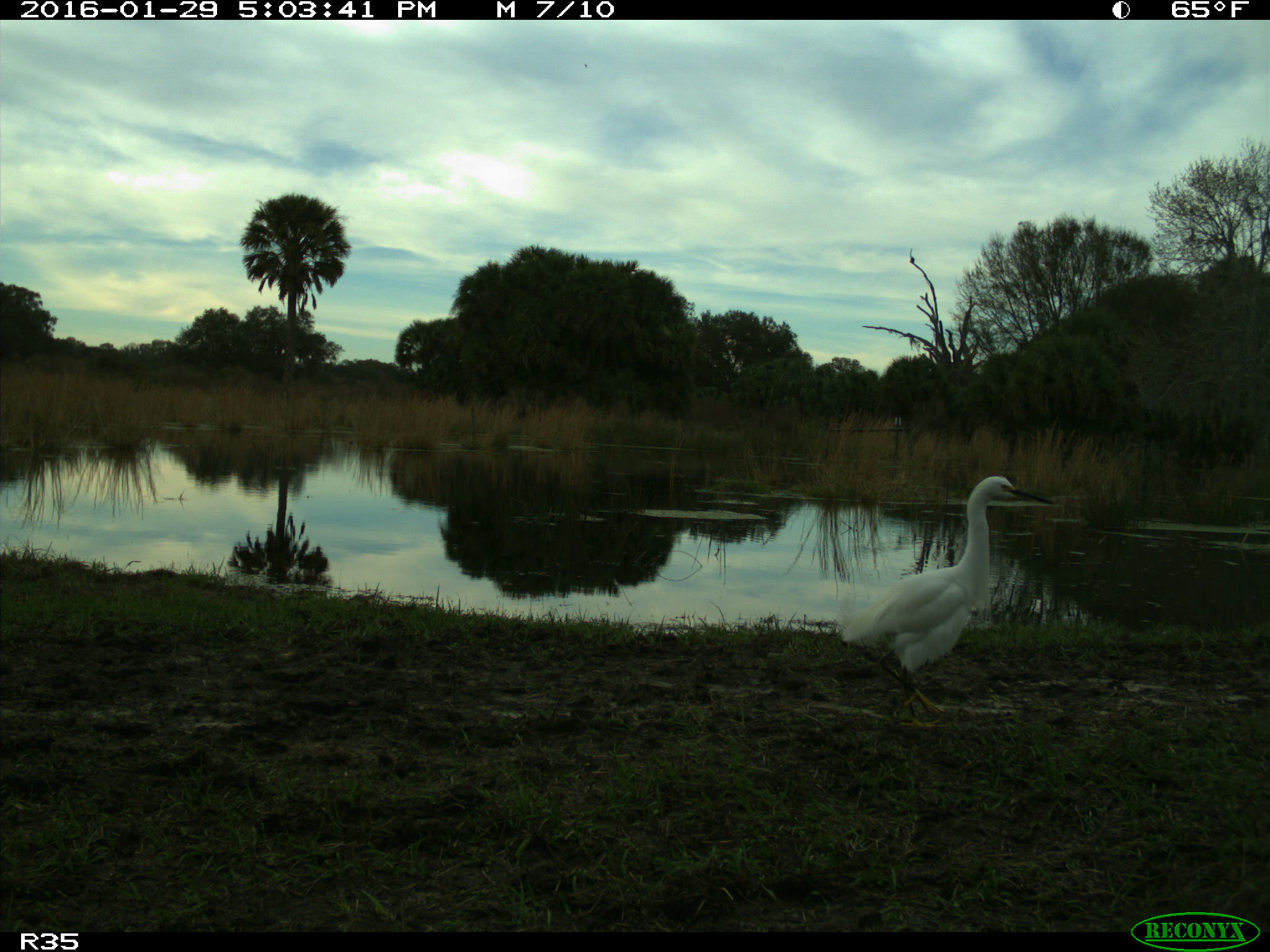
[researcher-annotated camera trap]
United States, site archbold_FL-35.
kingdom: Animalia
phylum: Chordata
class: Aves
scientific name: Aves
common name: birds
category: unidentified bird